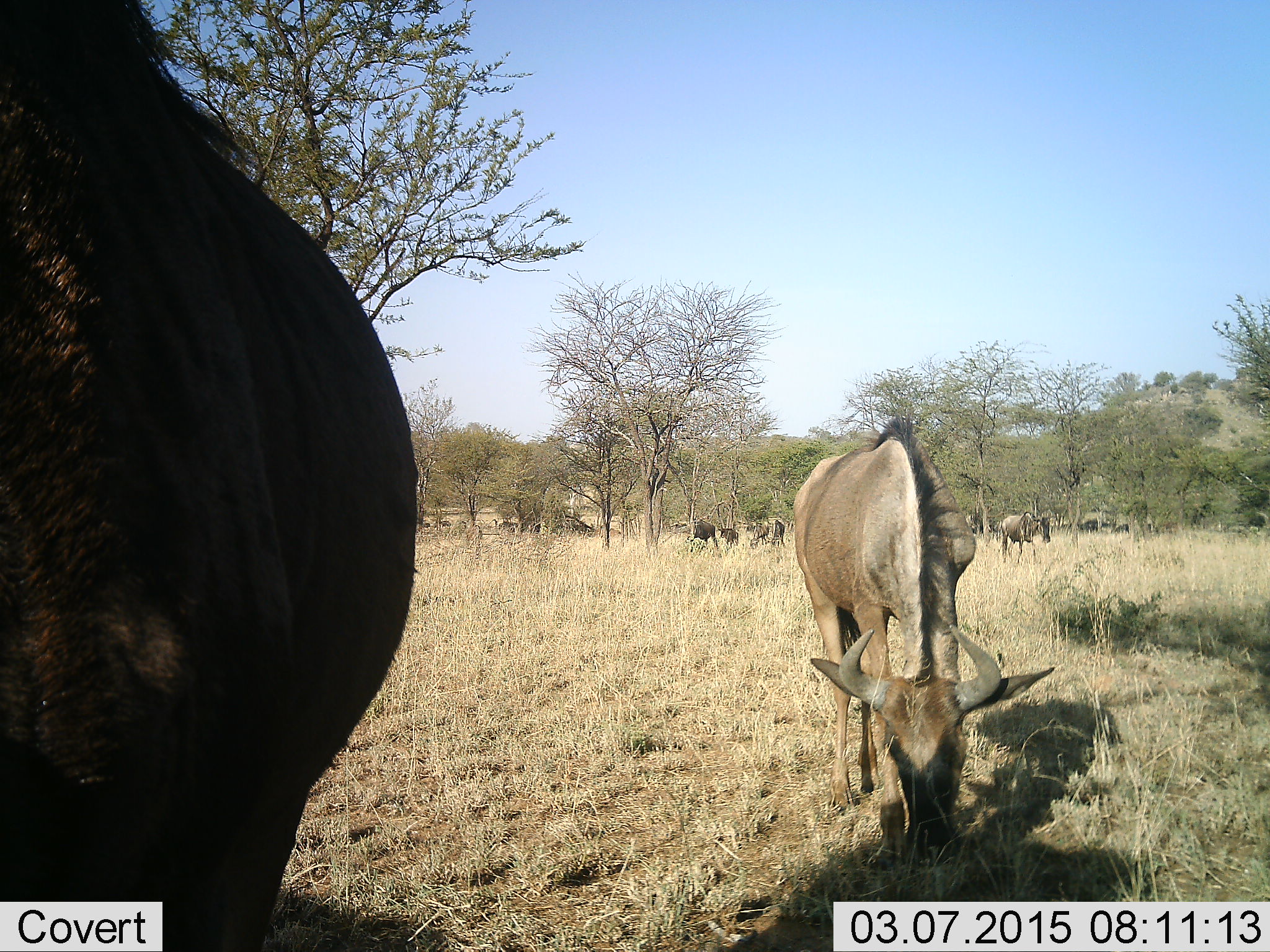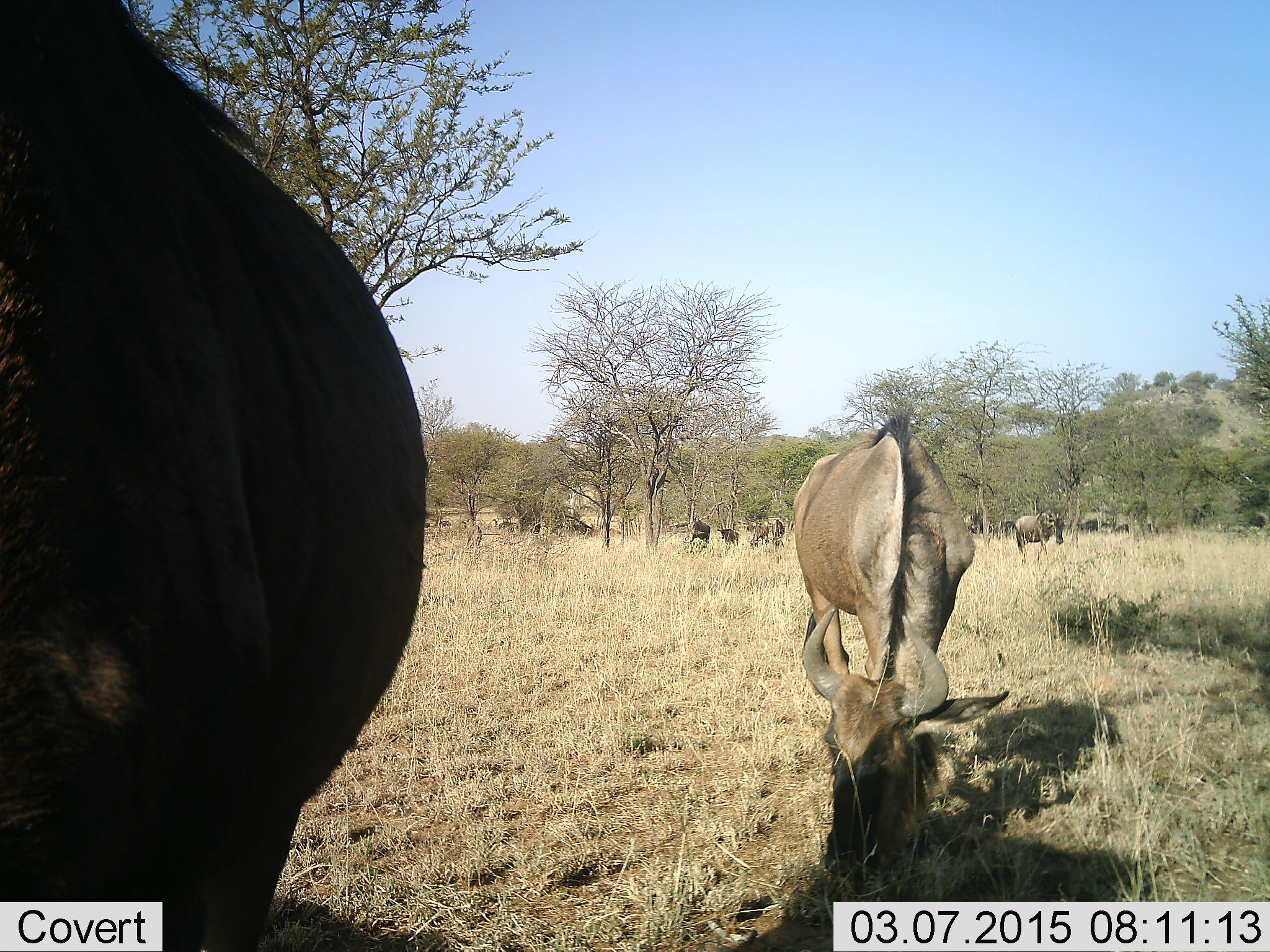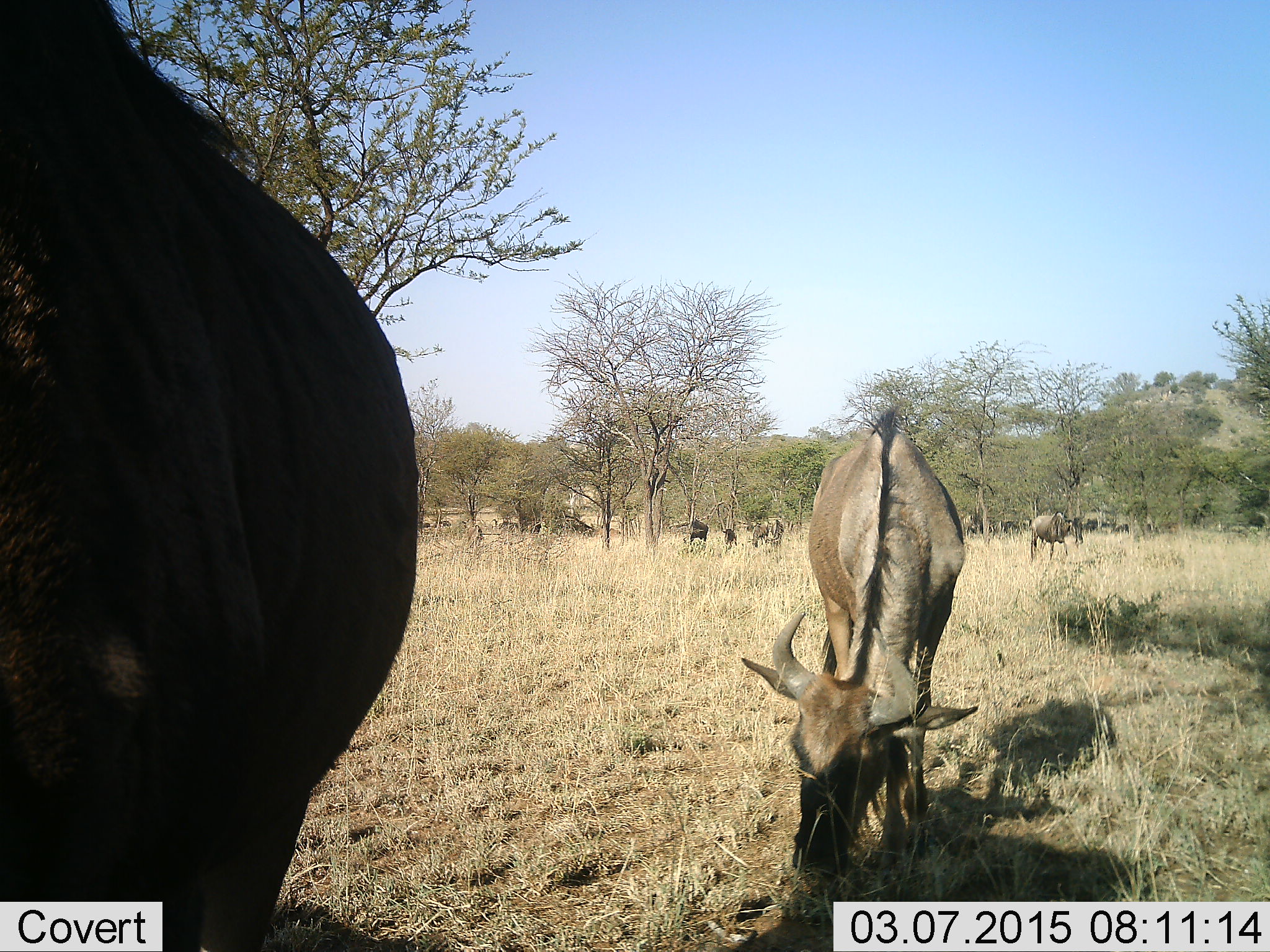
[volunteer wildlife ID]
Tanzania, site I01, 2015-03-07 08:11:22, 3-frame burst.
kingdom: Animalia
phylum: Chordata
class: Mammalia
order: Artiodactyla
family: Bovidae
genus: Connochaetes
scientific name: Connochaetes taurinus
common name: blue wildebeest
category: wildebeest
Wildebeest (blue wildebeest) (Connochaetes taurinus), count 9. Behavior (volunteer vote fractions): standing 60%, resting 0%, moving 30%, interacting 0%. Young present (vote fraction): 0%. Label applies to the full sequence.